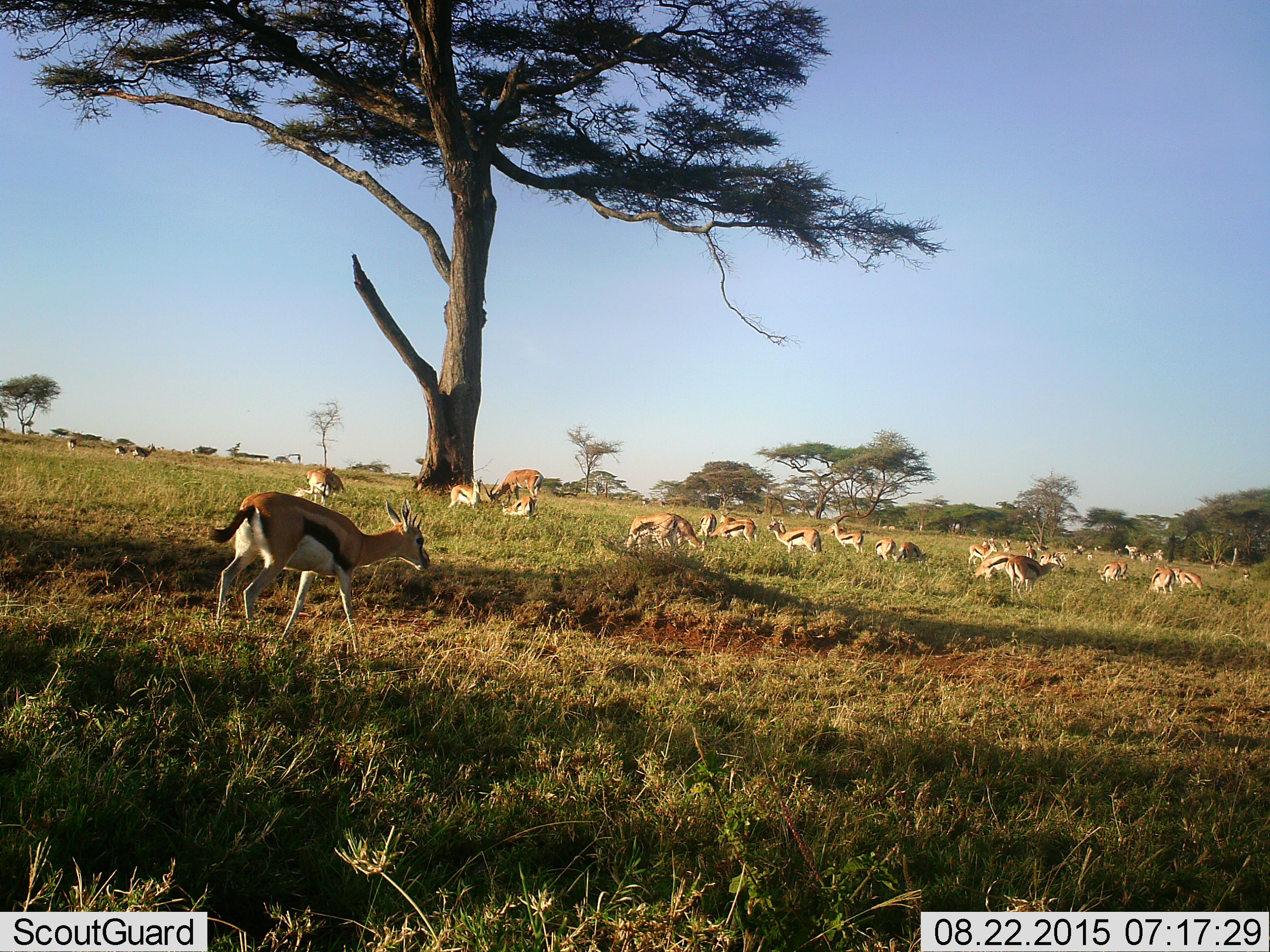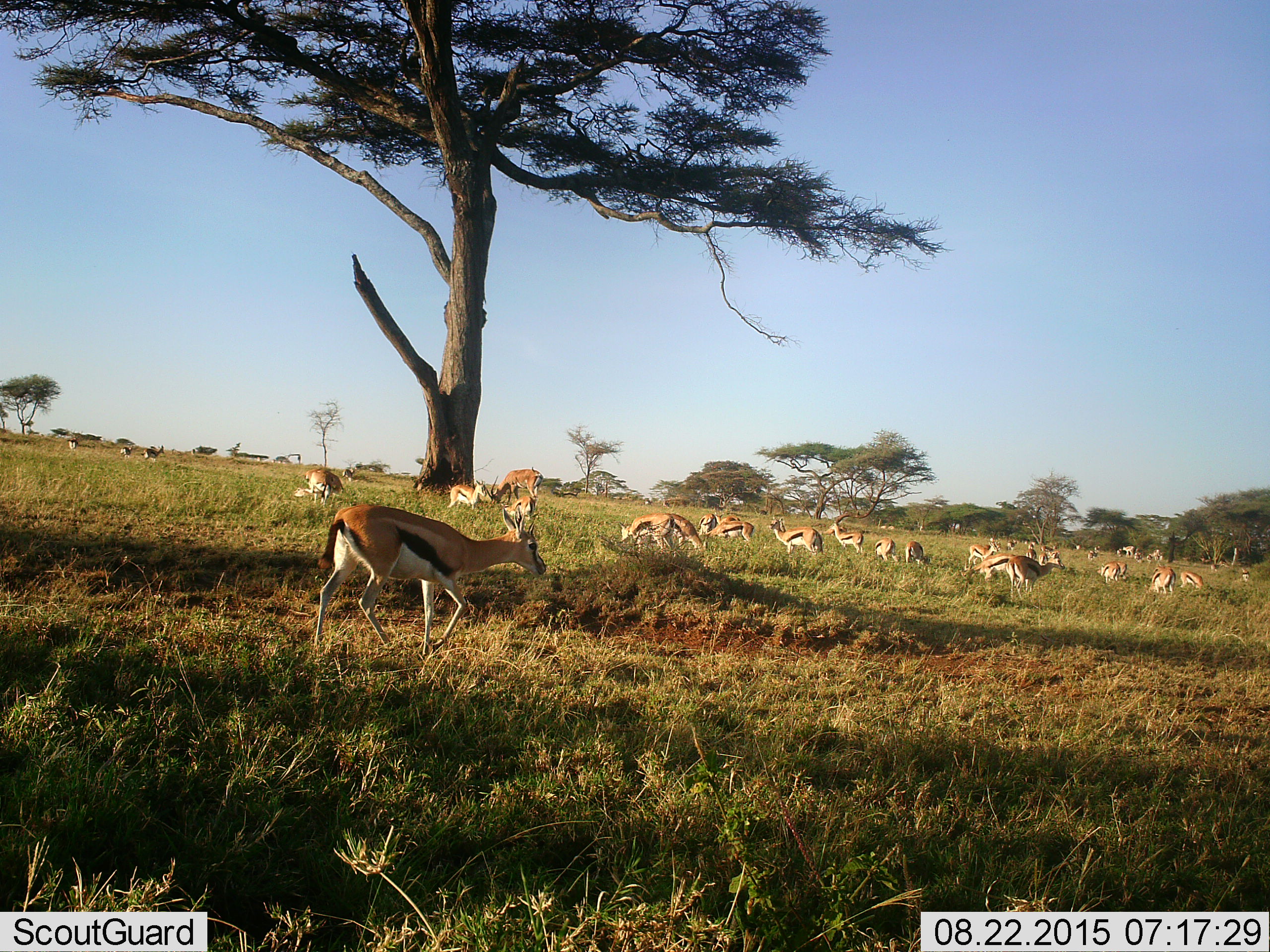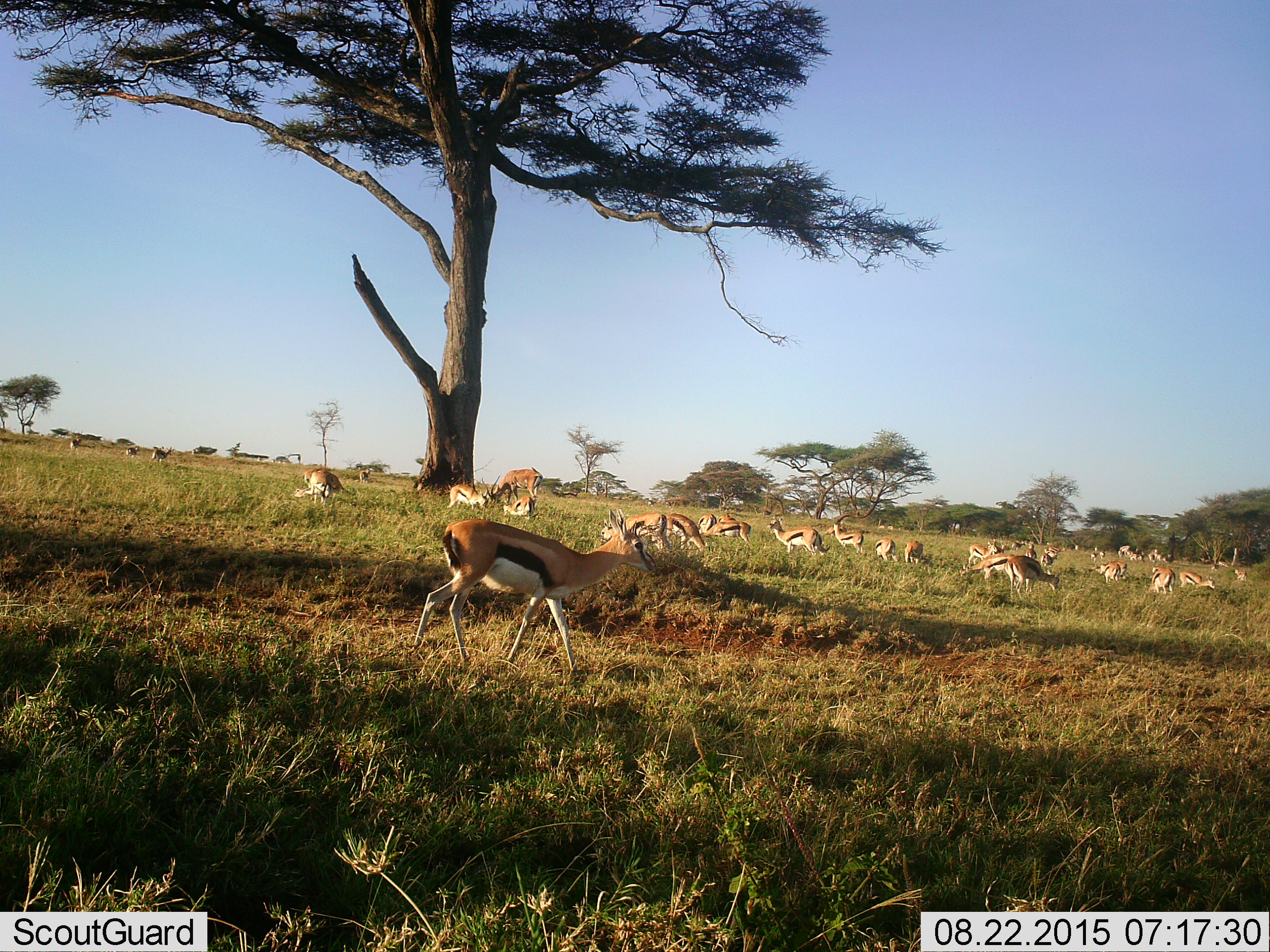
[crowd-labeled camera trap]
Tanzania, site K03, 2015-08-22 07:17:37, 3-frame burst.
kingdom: Animalia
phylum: Chordata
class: Mammalia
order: Artiodactyla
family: Bovidae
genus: Eudorcas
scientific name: Eudorcas thomsonii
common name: thomson's gazelle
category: gazellethomsons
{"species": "gazellethomsons (thomson's gazelle) (Eudorcas thomsonii)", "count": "11-50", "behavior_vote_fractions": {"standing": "33%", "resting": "22%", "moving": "44%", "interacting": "11%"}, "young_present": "22%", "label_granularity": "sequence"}